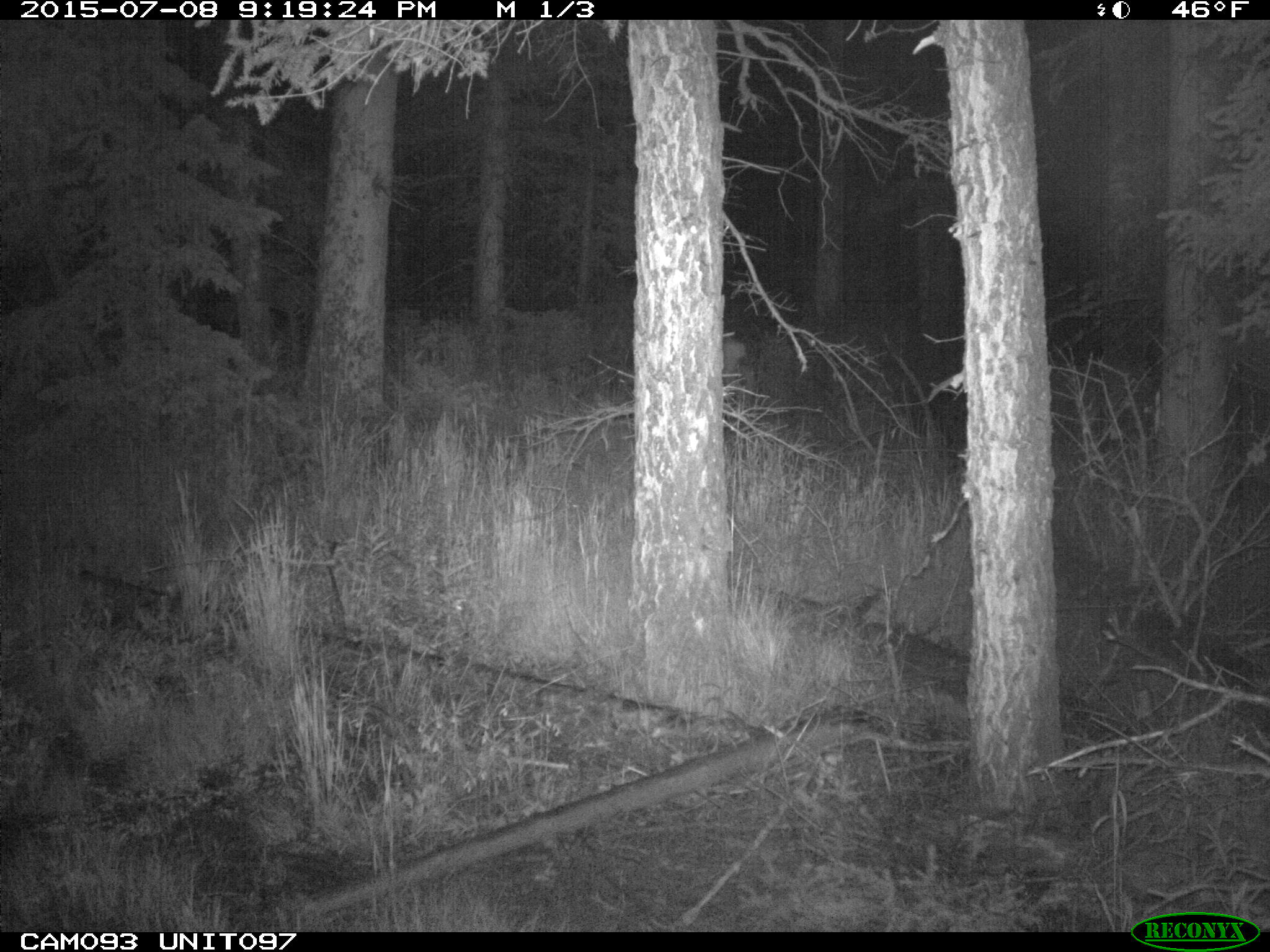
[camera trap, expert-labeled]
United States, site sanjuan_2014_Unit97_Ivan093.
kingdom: Animalia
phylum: Chordata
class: Mammalia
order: Artiodactyla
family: Cervidae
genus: Odocoileus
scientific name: Odocoileus hemionus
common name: mule deer